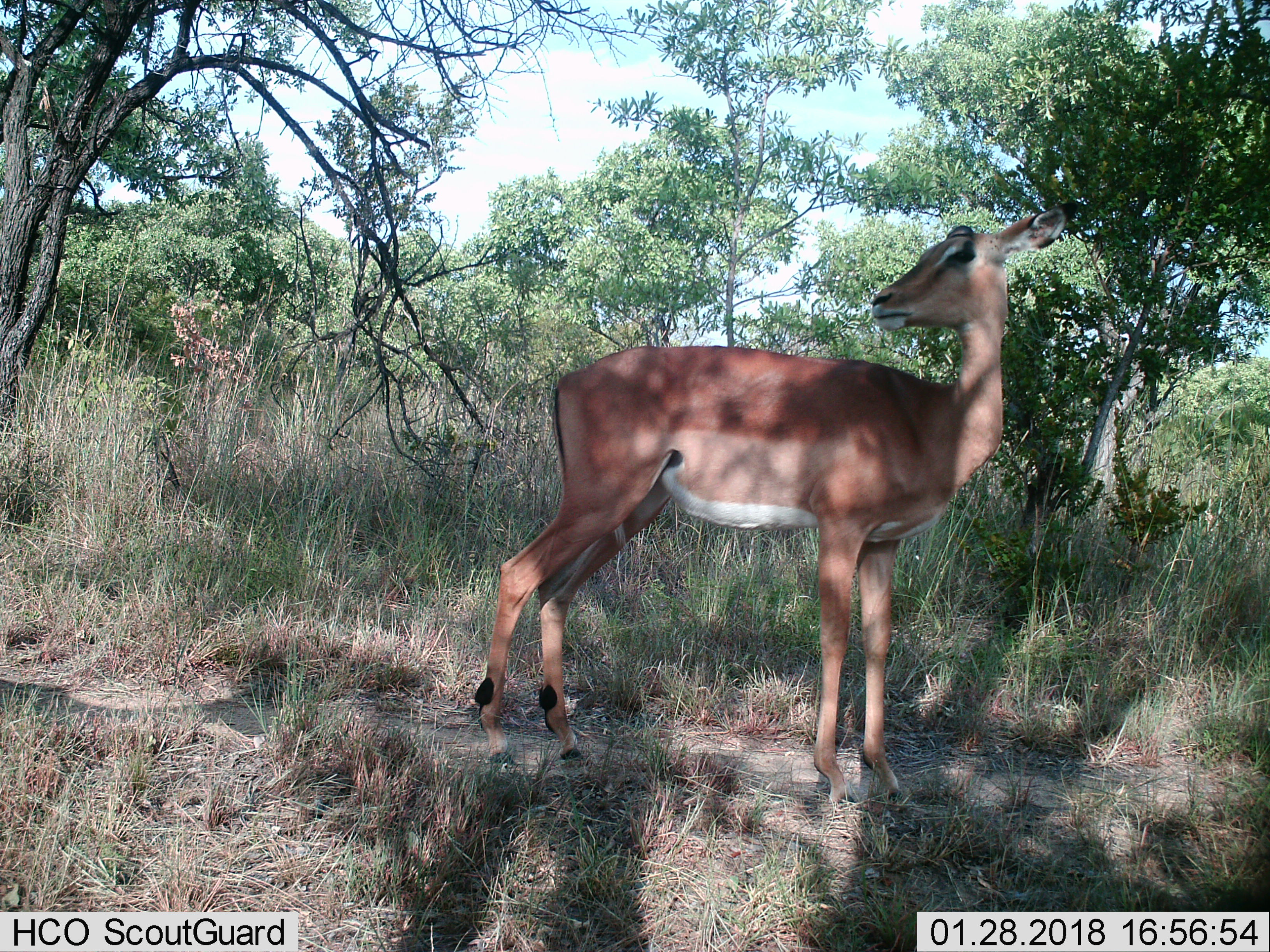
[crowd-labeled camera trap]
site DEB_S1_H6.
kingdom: Animalia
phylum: Chordata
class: Mammalia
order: Artiodactyla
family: Bovidae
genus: Aepyceros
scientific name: Aepyceros melampus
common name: impala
Impala (Aepyceros melampus), count 1. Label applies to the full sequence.